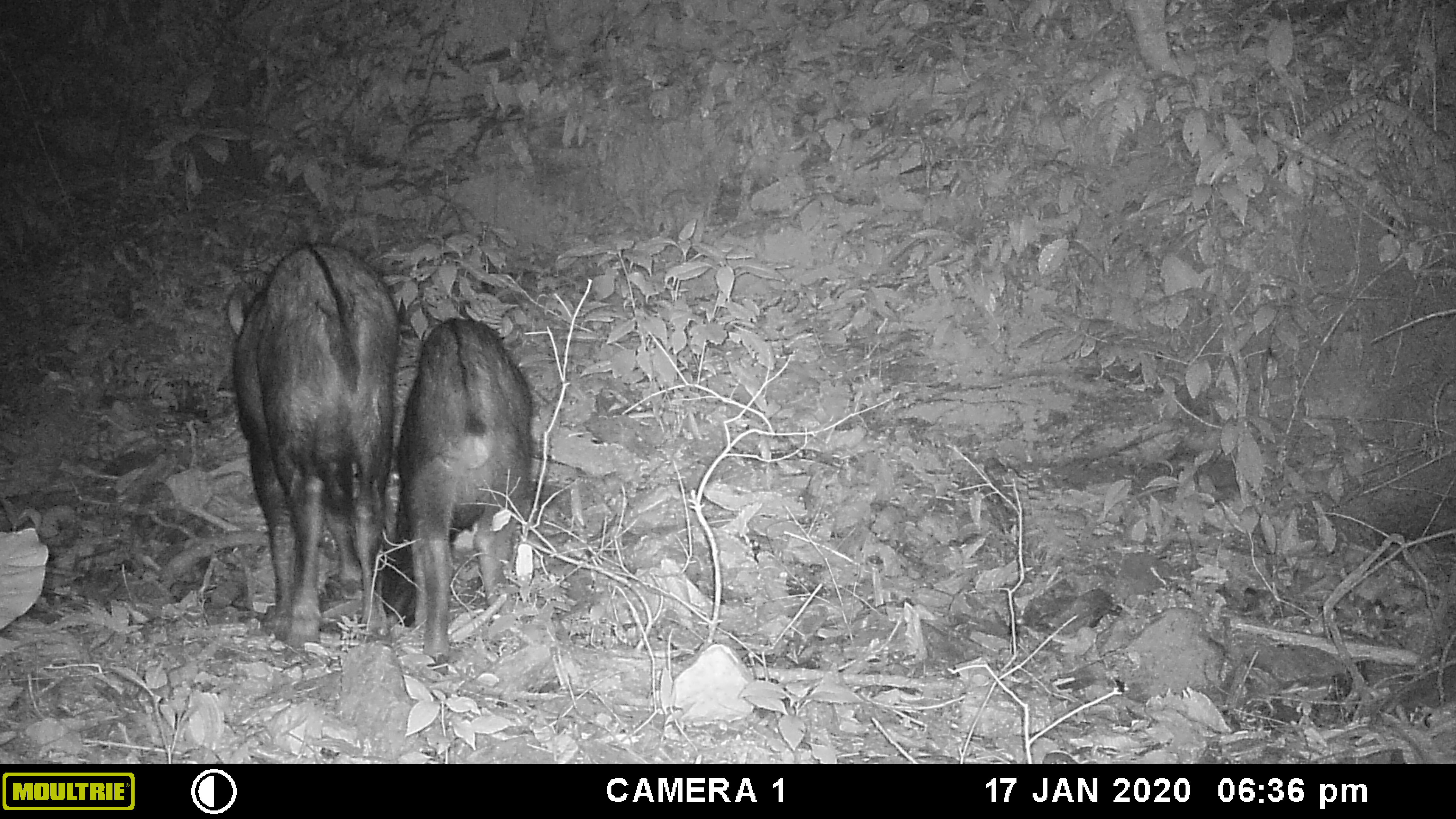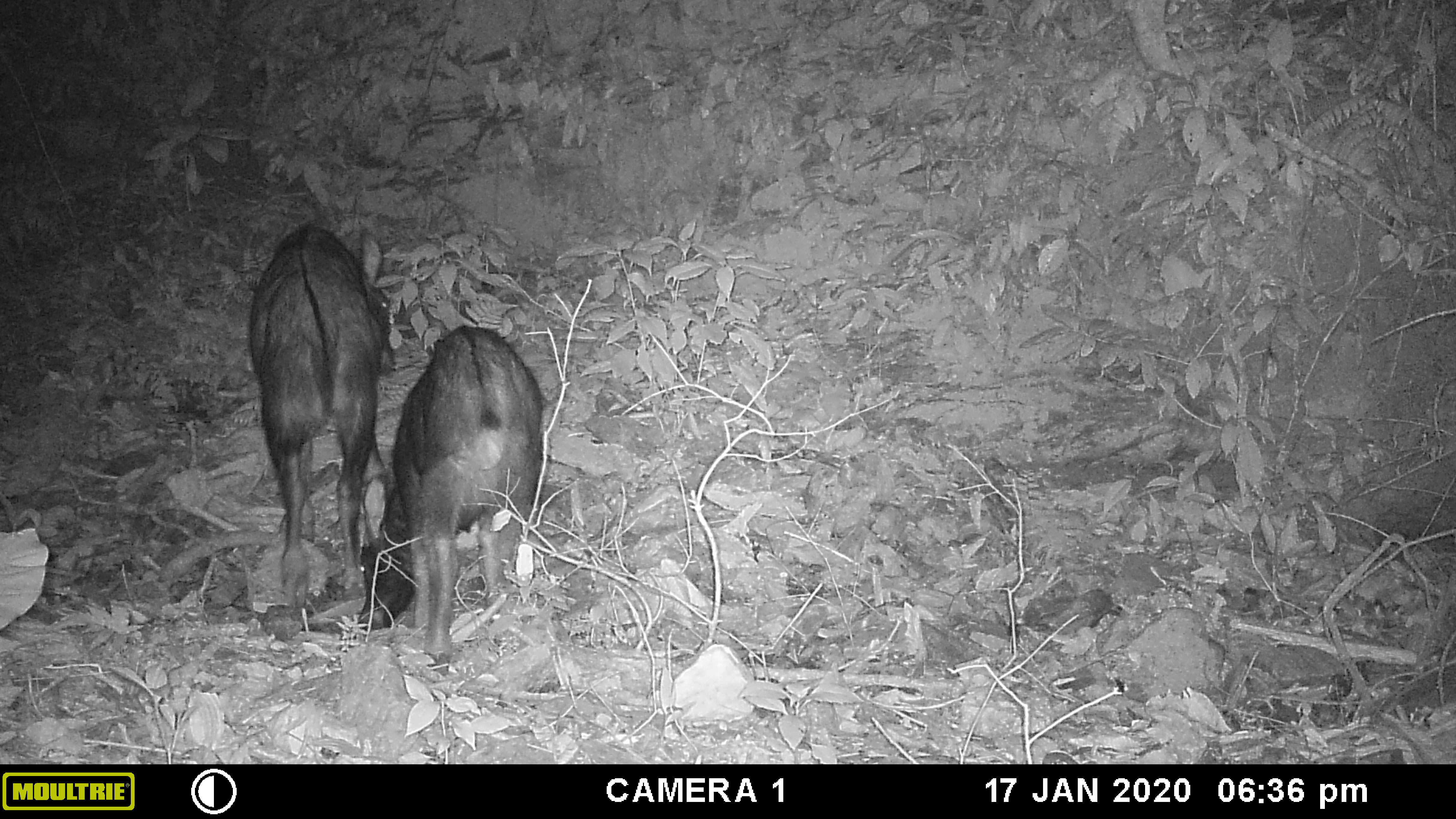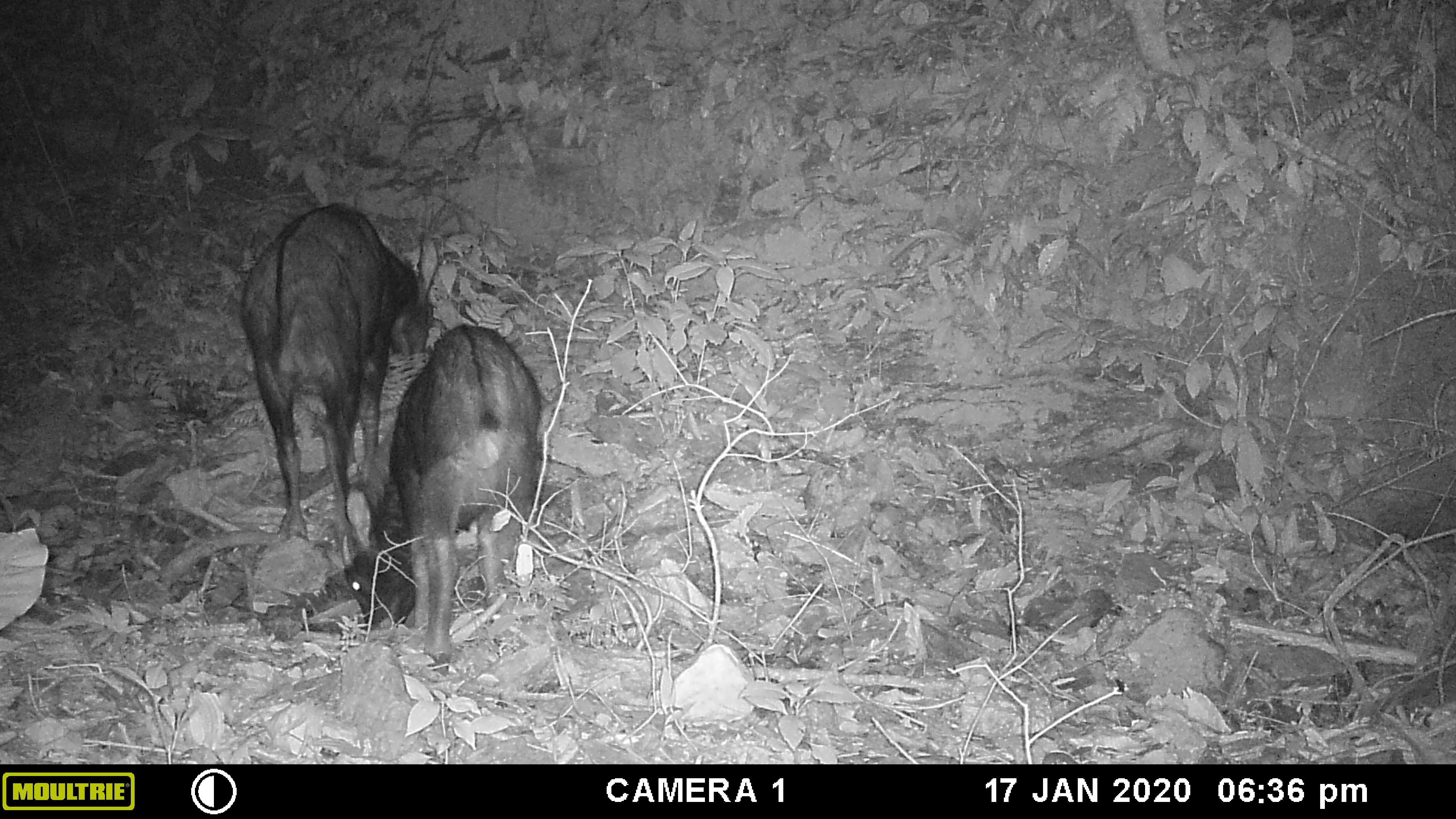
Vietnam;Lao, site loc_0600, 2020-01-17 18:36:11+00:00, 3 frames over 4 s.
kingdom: Animalia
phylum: Chordata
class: Mammalia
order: Artiodactyla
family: Bovidae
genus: Capricornis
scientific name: Capricornis sumatraensis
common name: chinese serow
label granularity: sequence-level